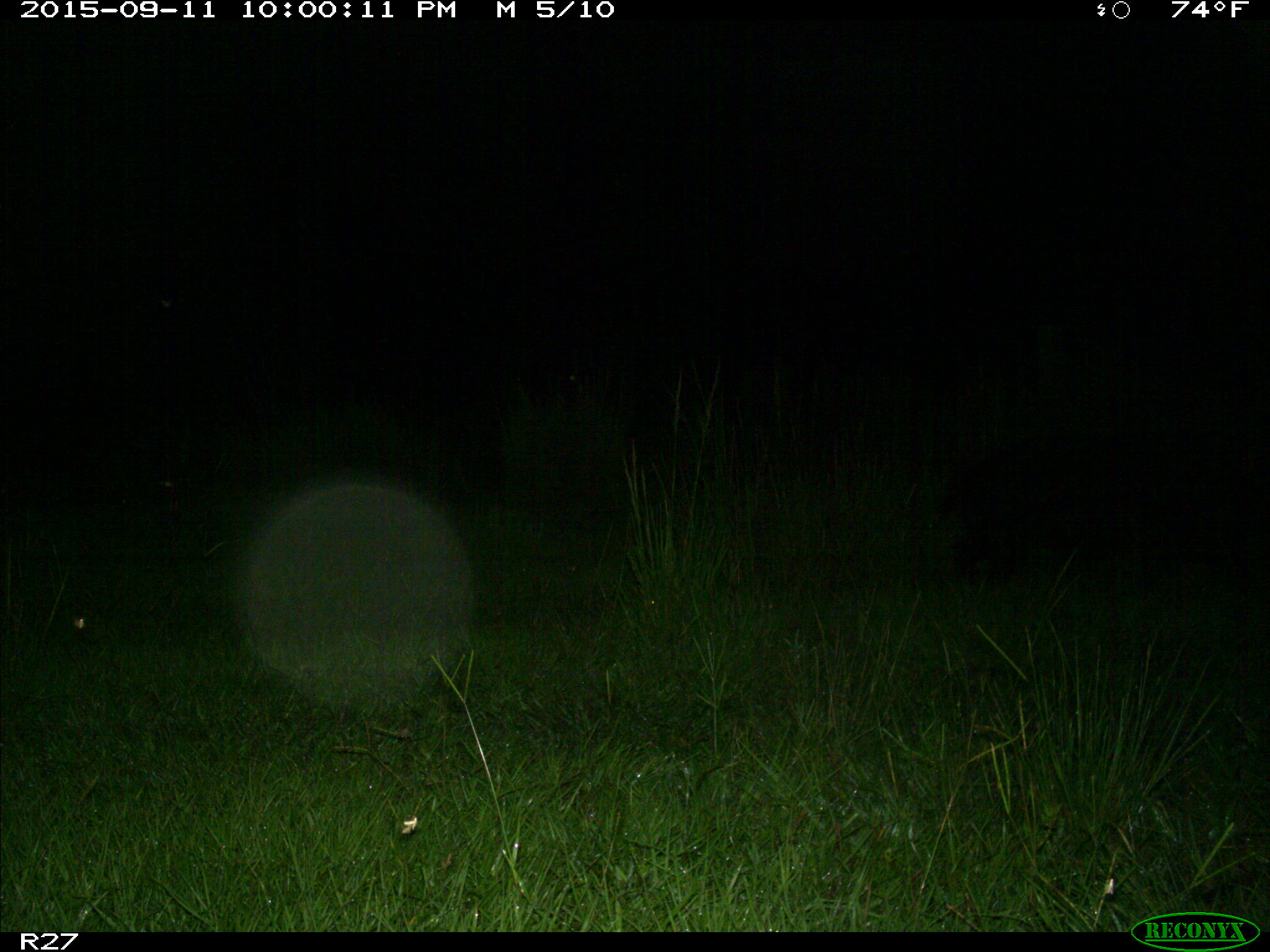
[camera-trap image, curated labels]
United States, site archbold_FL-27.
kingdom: Animalia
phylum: Chordata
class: Mammalia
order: Artiodactyla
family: Suidae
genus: Sus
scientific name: Sus scrofa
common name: wild boar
Sus scrofa (wild boar).